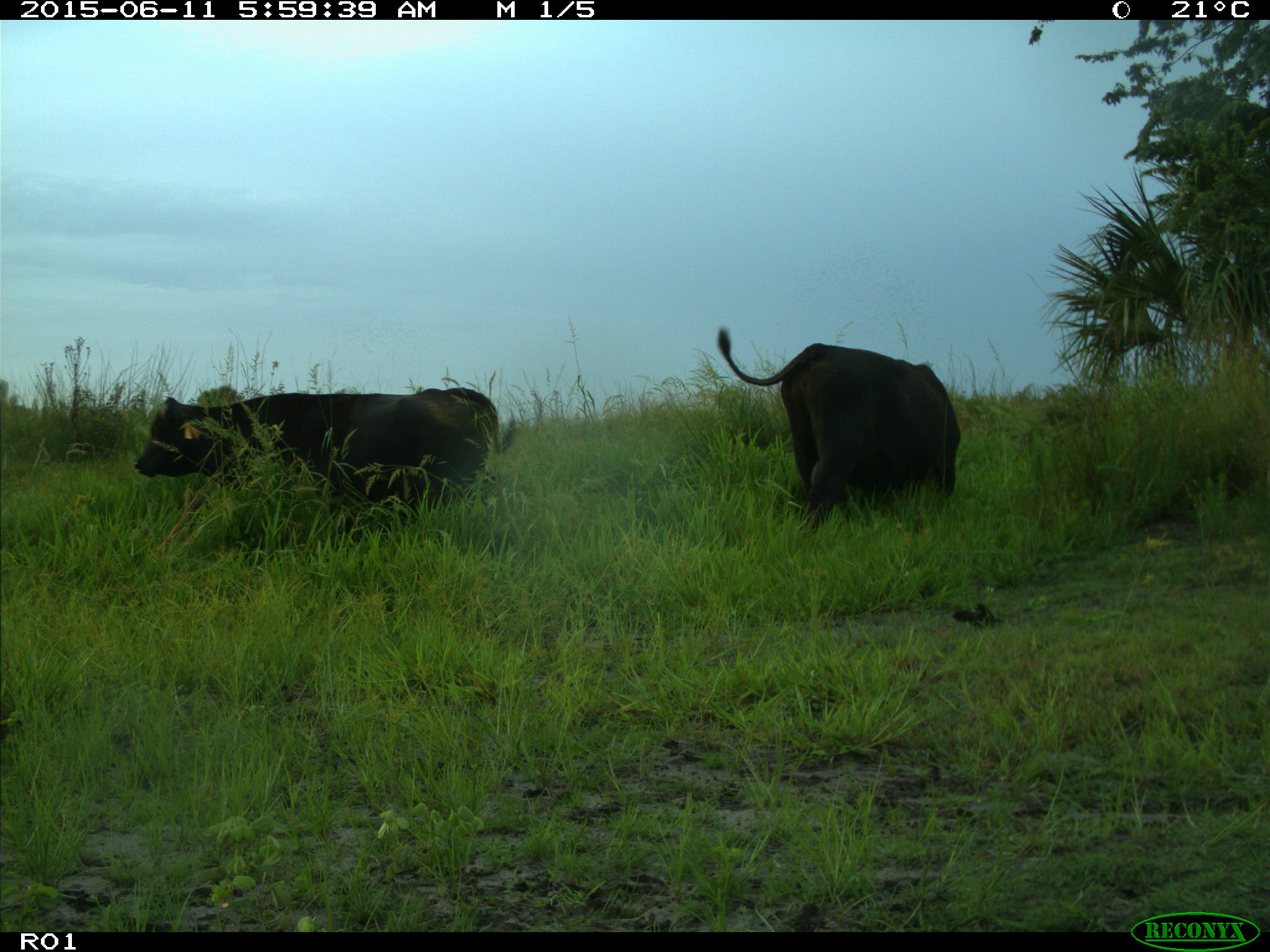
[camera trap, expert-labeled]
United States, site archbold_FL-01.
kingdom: Animalia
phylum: Chordata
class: Mammalia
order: Artiodactyla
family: Bovidae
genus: Bos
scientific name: Bos taurus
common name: domestic cow